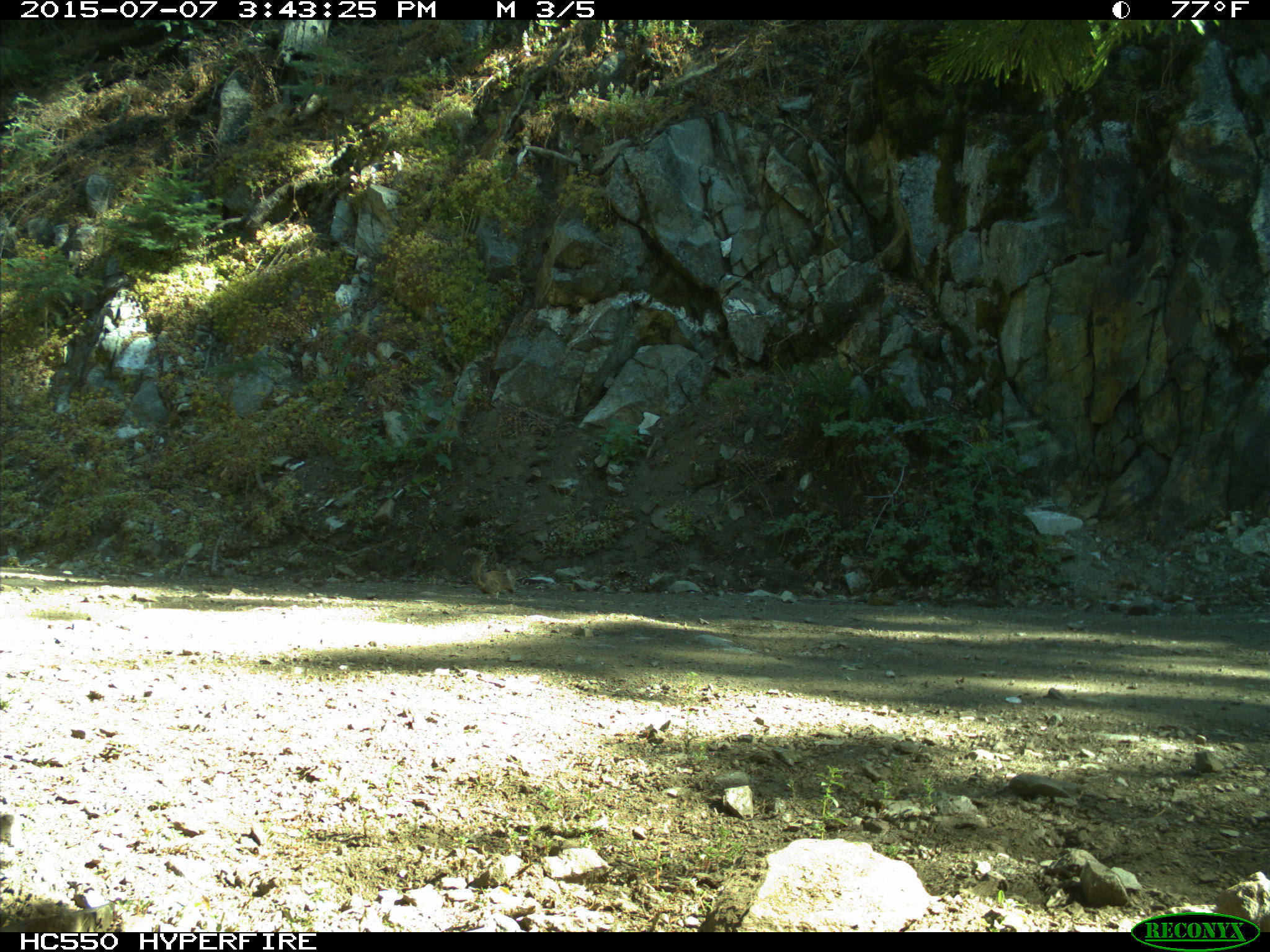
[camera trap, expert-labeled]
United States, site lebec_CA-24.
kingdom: Animalia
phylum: Chordata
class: Mammalia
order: Rodentia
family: Sciuridae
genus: Otospermophilus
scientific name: Otospermophilus beecheyi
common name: california ground squirrel